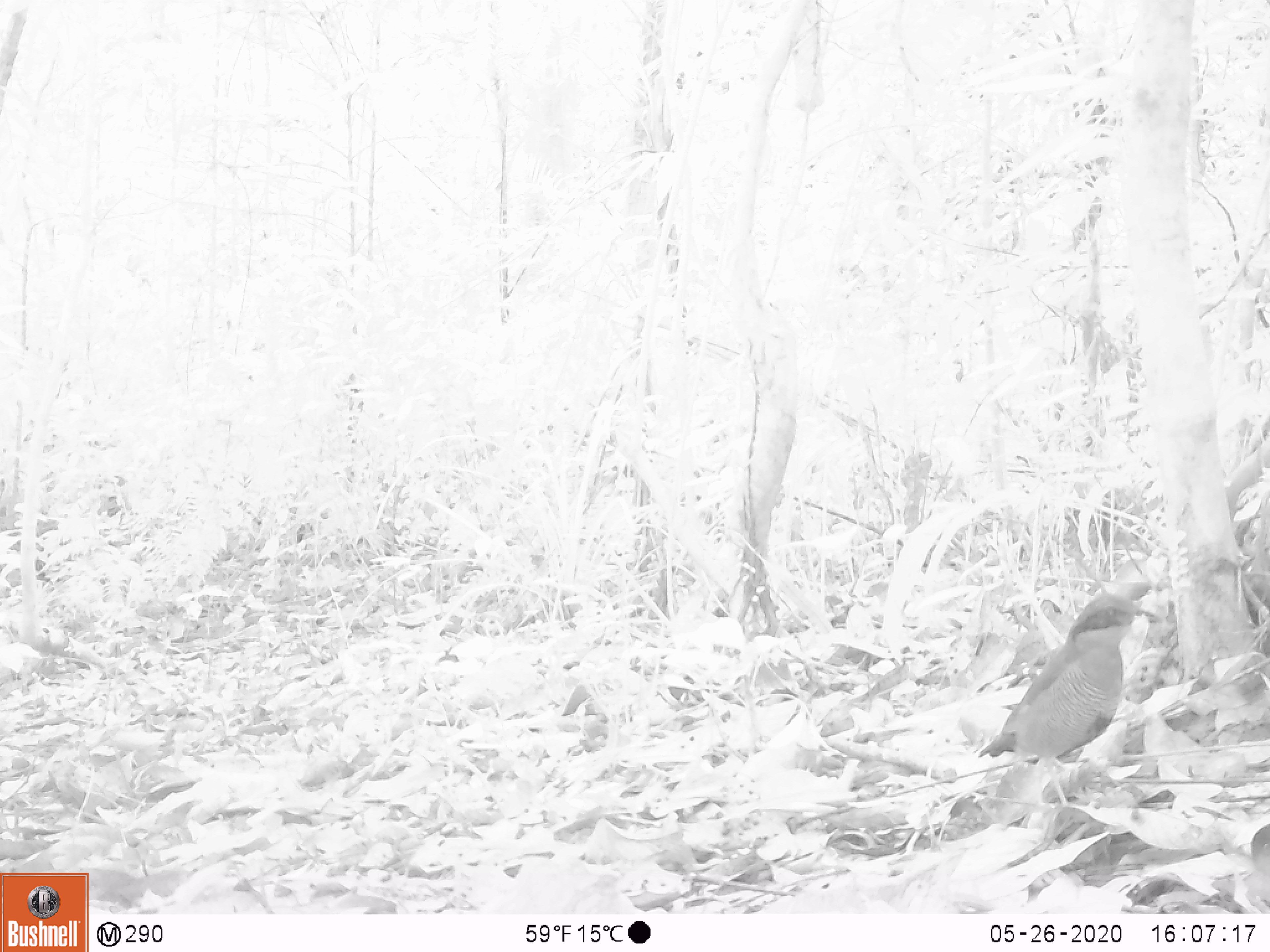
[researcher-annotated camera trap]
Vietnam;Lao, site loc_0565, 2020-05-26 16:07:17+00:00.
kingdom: Animalia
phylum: Chordata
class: Aves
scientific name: Aves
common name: bird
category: unidentified bird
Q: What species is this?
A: Unidentified bird (bird) (Aves).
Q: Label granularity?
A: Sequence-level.